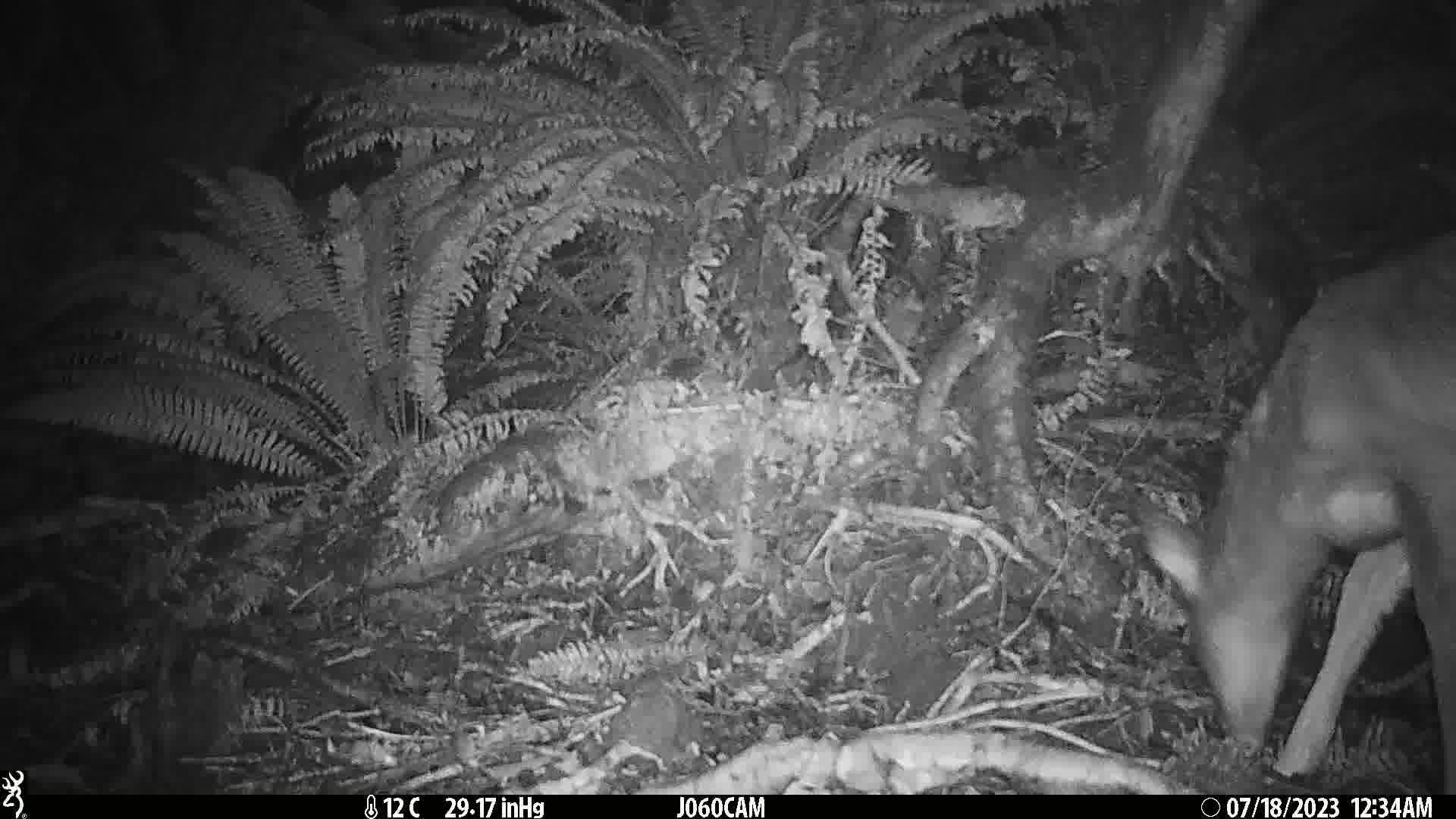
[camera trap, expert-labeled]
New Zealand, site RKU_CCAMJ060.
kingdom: Animalia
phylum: Chordata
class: Mammalia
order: Artiodactyla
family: Cervidae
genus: Odocoileus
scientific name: Odocoileus virginianus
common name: white-tailed deer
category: white tailed deer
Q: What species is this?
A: White tailed deer (white-tailed deer) (Odocoileus virginianus).